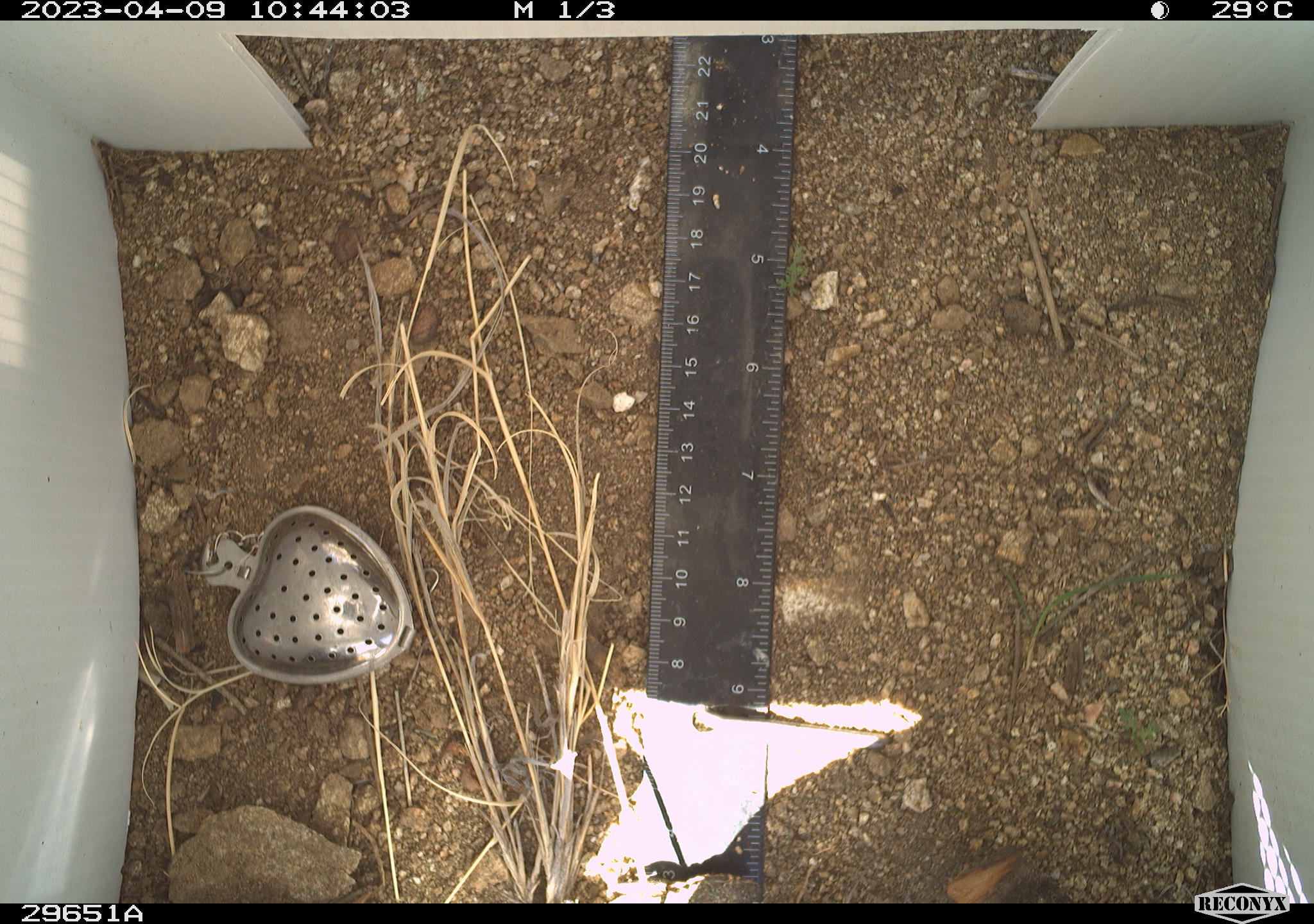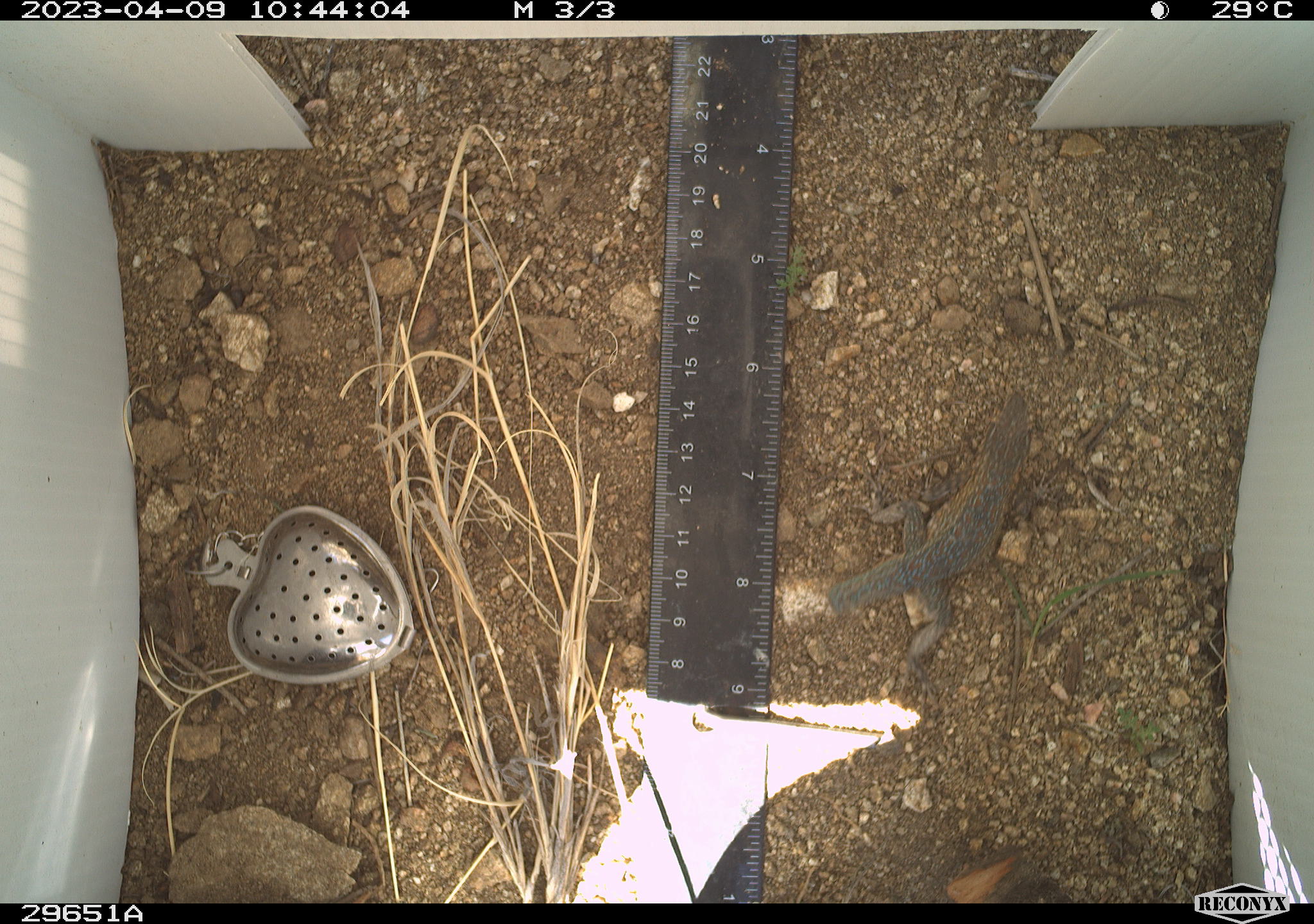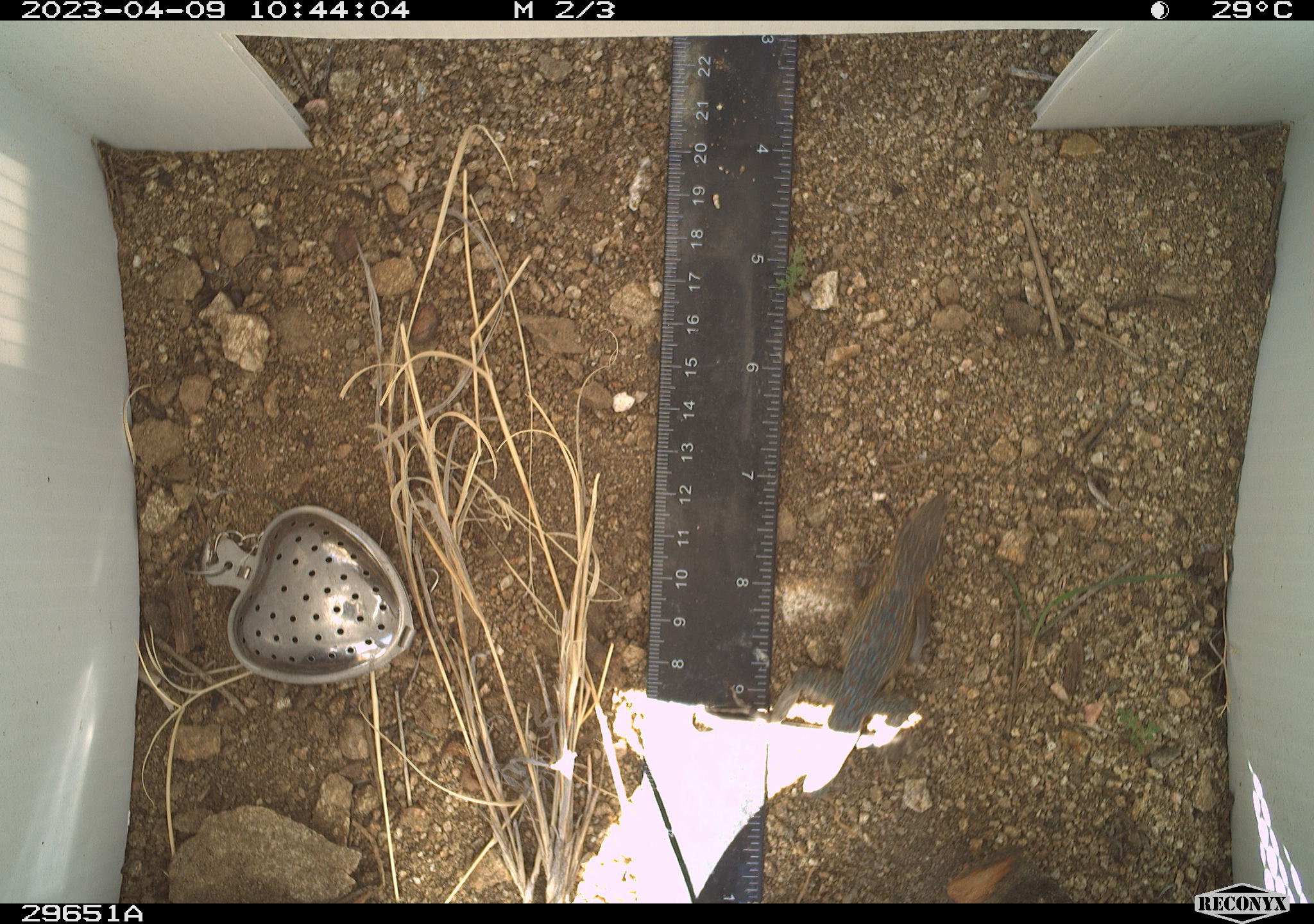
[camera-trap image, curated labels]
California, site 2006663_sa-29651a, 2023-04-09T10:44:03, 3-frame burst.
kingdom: Animalia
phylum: Chordata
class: Reptilia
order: Squamata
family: Phrynosomatidae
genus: Uta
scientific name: Uta stansburiana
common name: common side-blotched lizard